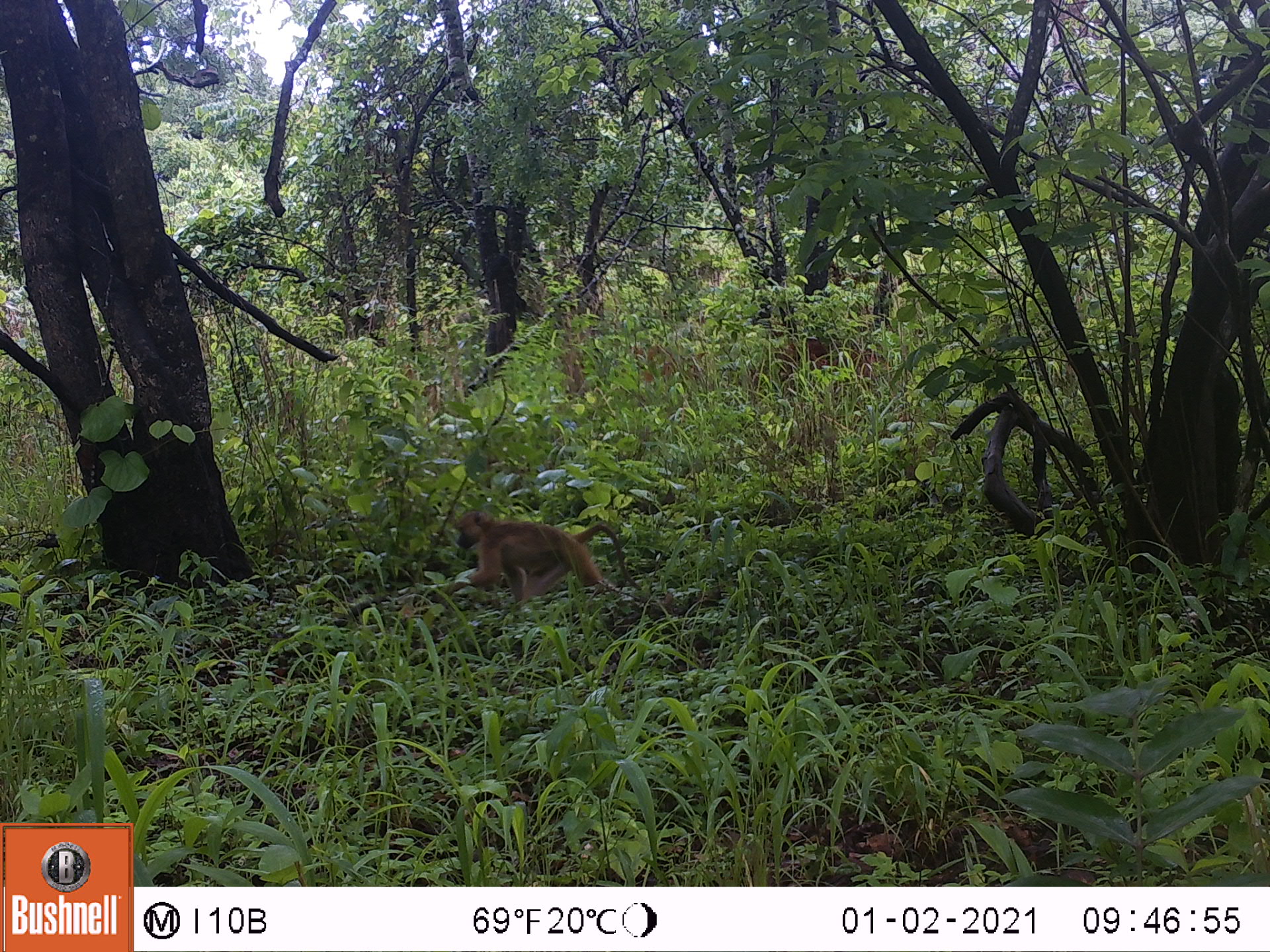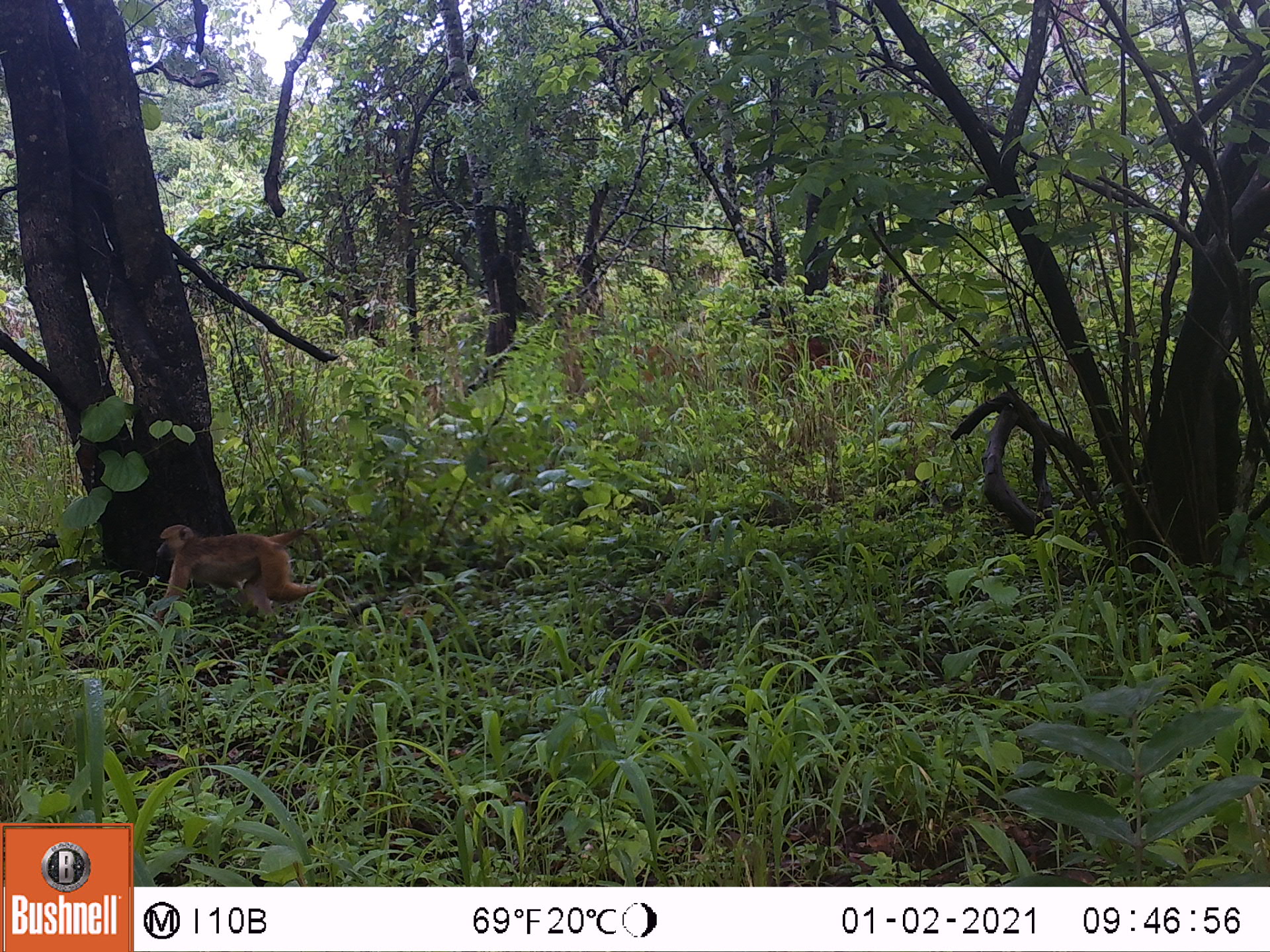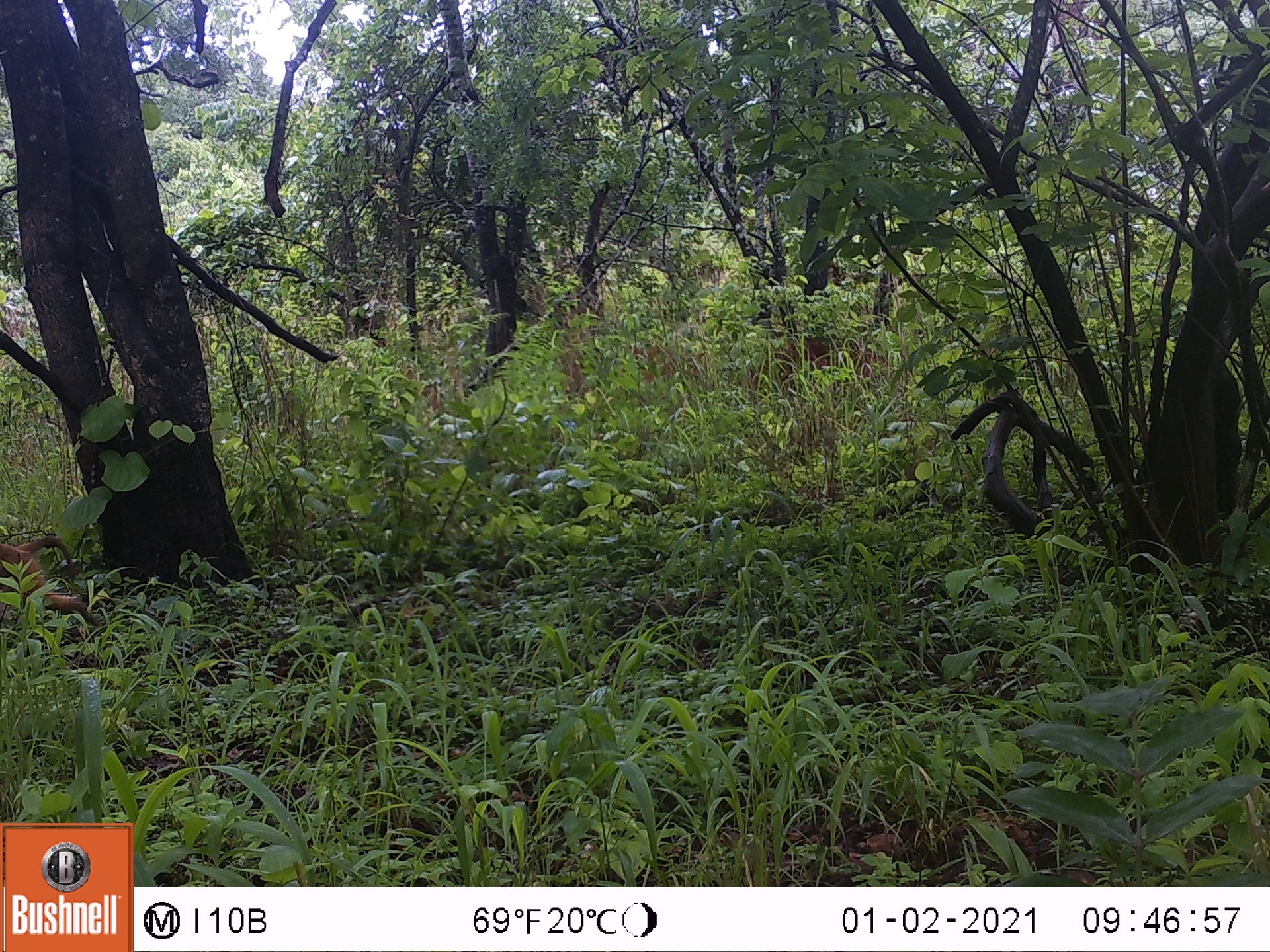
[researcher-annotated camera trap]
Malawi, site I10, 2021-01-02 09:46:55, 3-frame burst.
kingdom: Animalia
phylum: Chordata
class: Mammalia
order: Primates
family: Cercopithecidae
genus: Papio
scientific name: Papio cynocephalus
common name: yellow baboon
Yellow baboon (Papio cynocephalus), count 1.